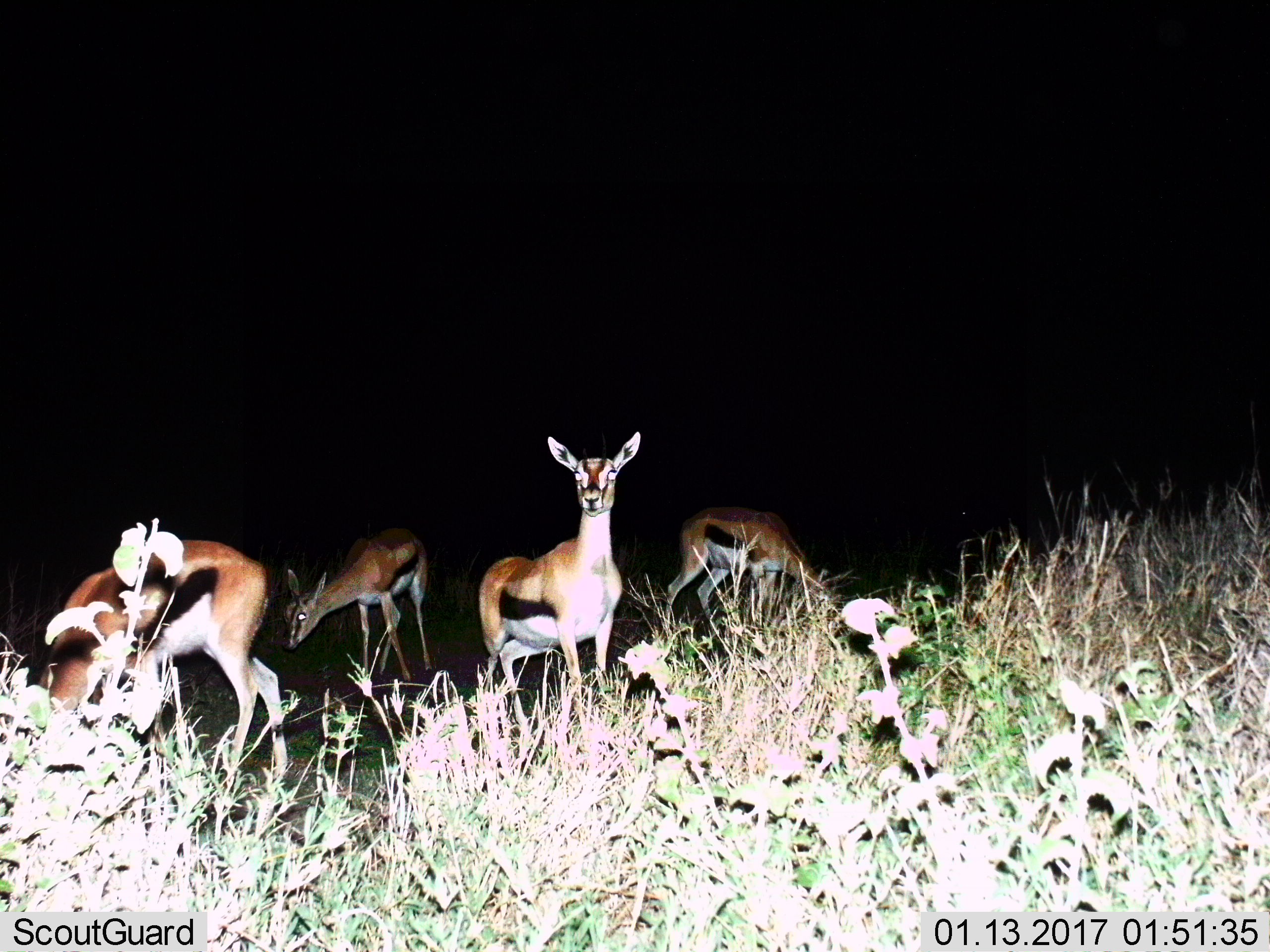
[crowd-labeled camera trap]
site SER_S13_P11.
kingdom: Animalia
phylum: Chordata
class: Mammalia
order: Artiodactyla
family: Bovidae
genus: Eudorcas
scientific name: Eudorcas thomsonii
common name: thomson's gazelle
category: gazellethomsons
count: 4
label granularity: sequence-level